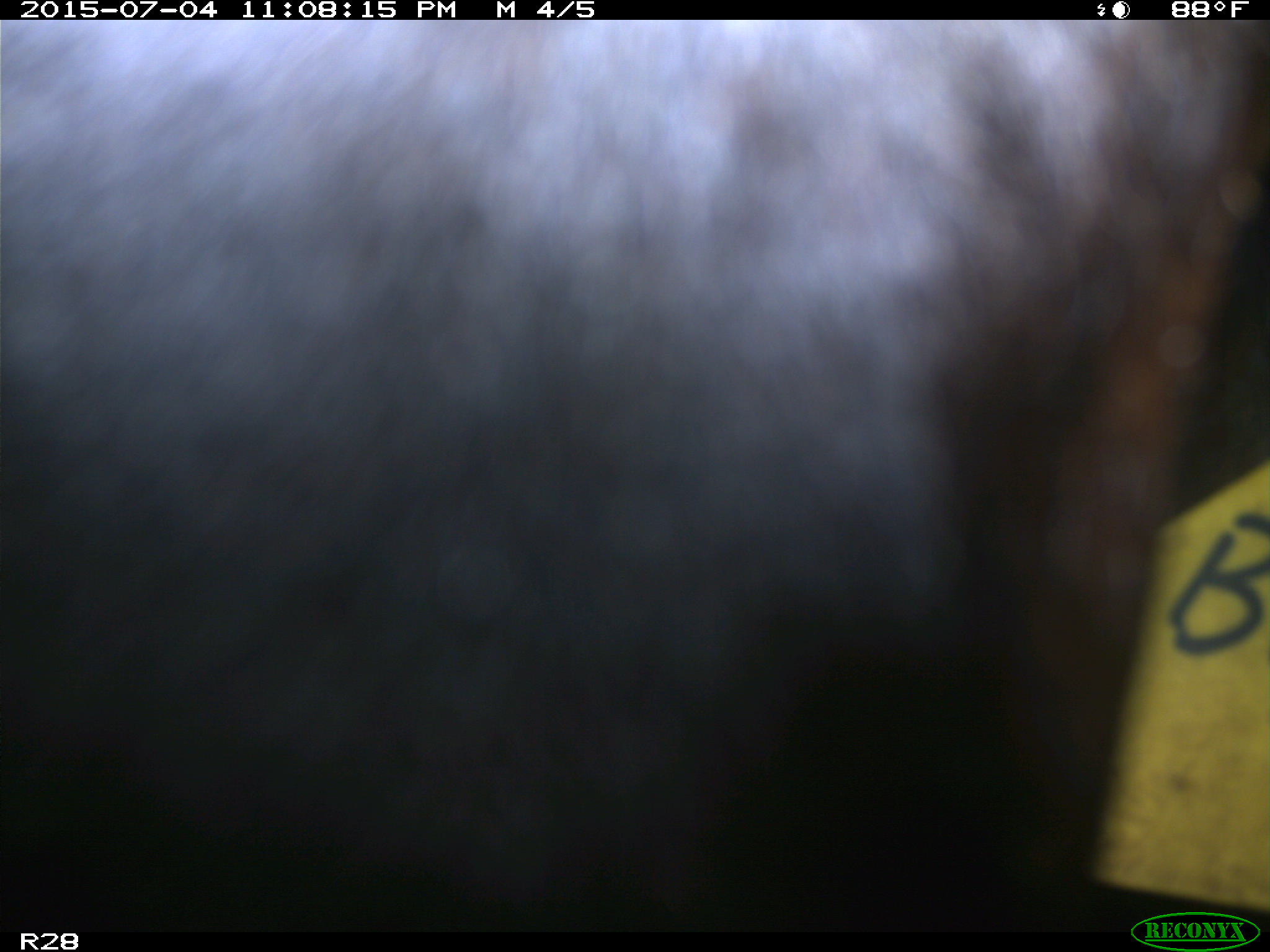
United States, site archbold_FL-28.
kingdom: Animalia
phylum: Chordata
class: Mammalia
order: Artiodactyla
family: Bovidae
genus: Bos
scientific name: Bos taurus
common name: domestic cow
Bos taurus (domestic cow).